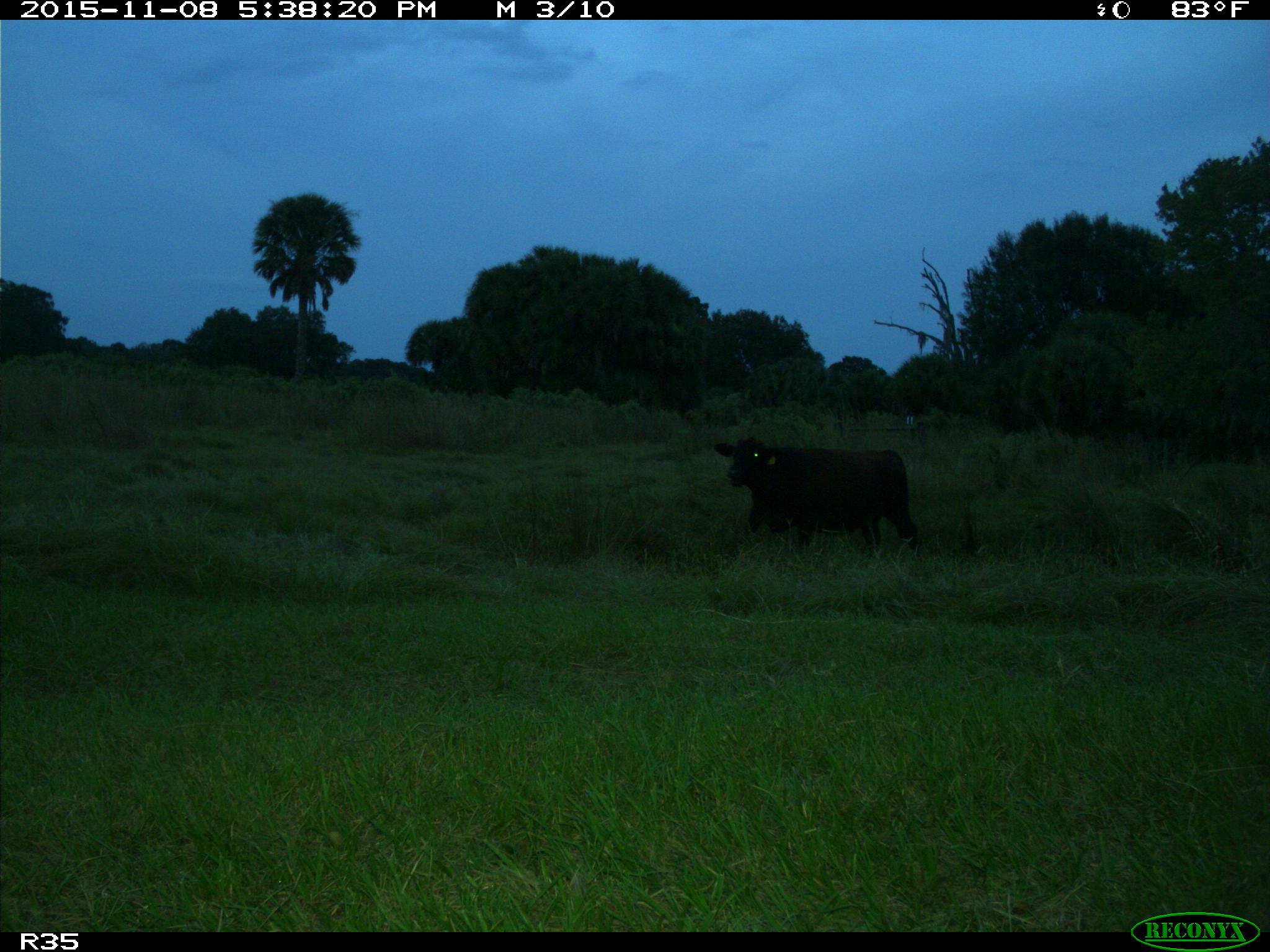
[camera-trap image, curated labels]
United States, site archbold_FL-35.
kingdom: Animalia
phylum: Chordata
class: Mammalia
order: Artiodactyla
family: Bovidae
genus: Bos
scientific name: Bos taurus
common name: domestic cow